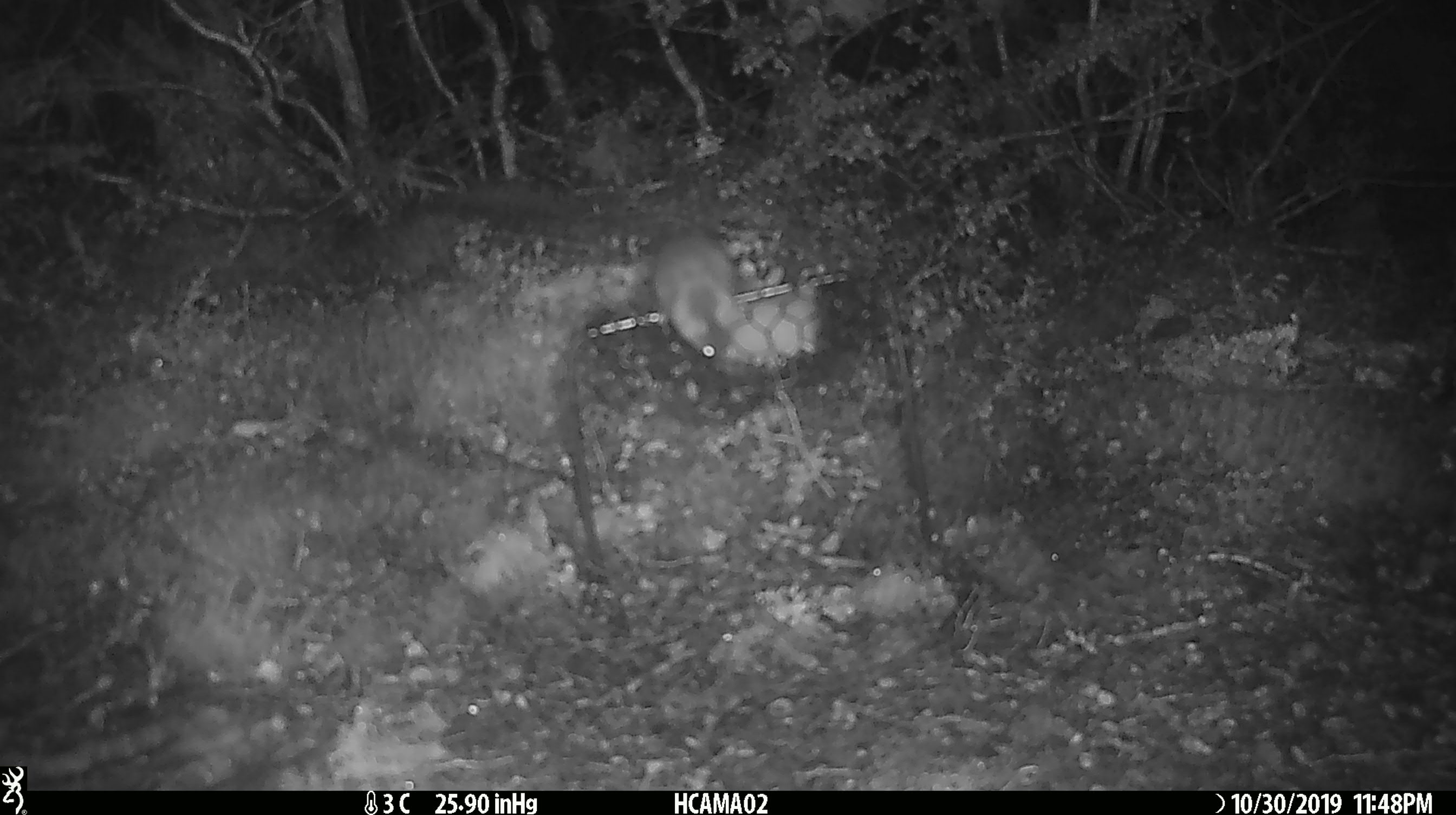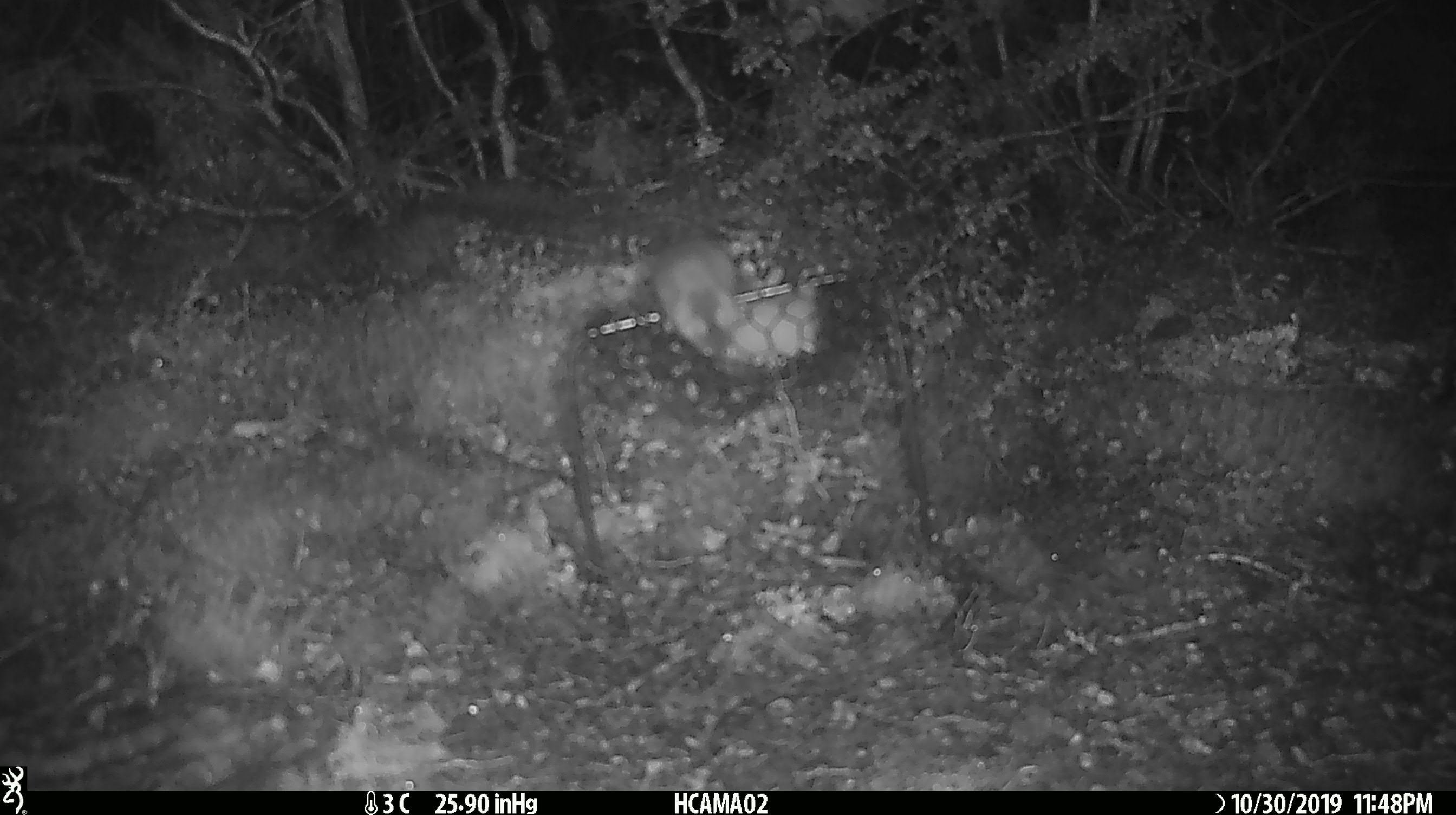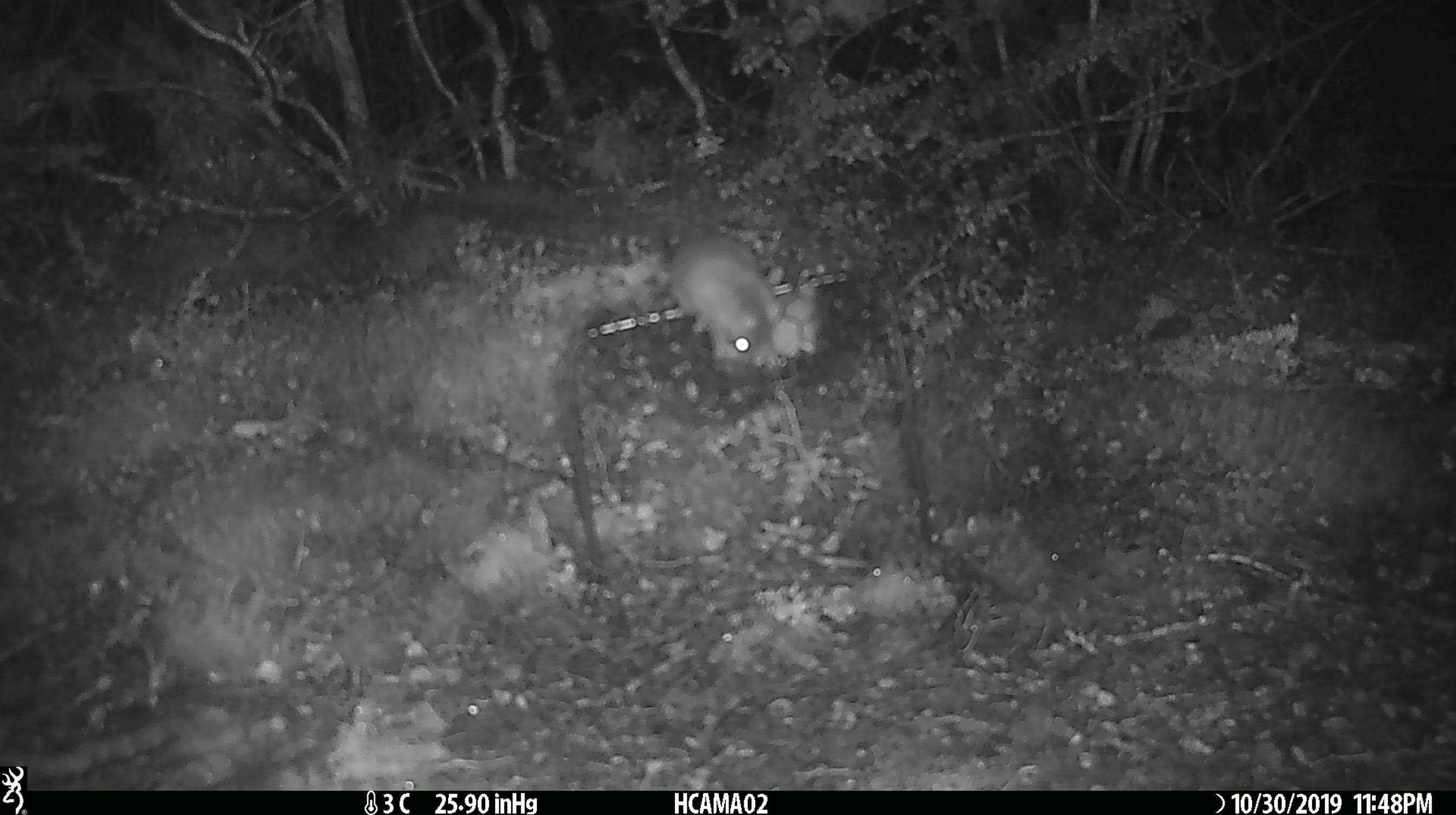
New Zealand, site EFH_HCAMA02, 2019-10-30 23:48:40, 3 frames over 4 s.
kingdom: Animalia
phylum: Chordata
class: Mammalia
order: Rodentia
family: Muridae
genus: Mus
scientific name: Mus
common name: mouse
Mouse (Mus).